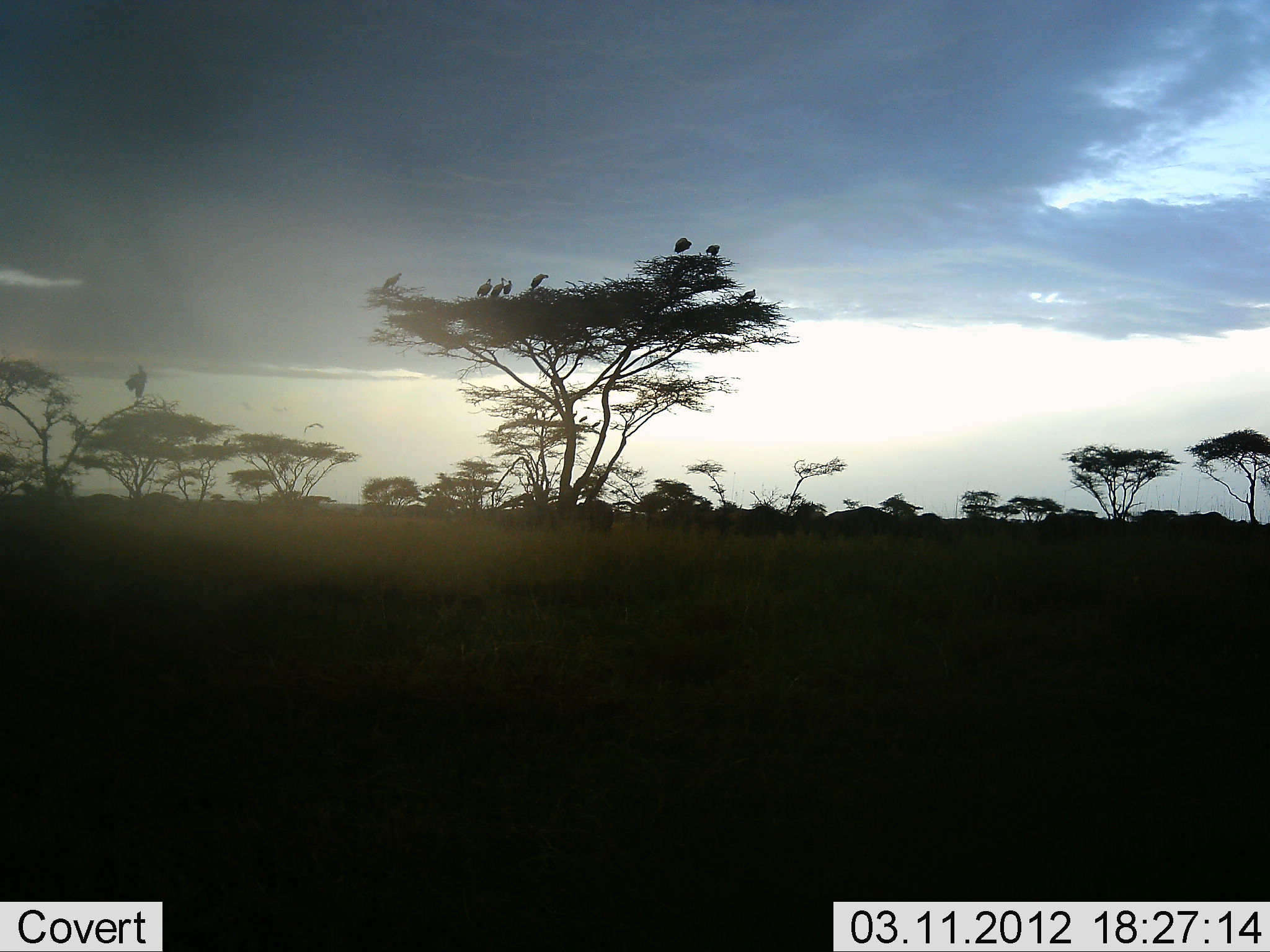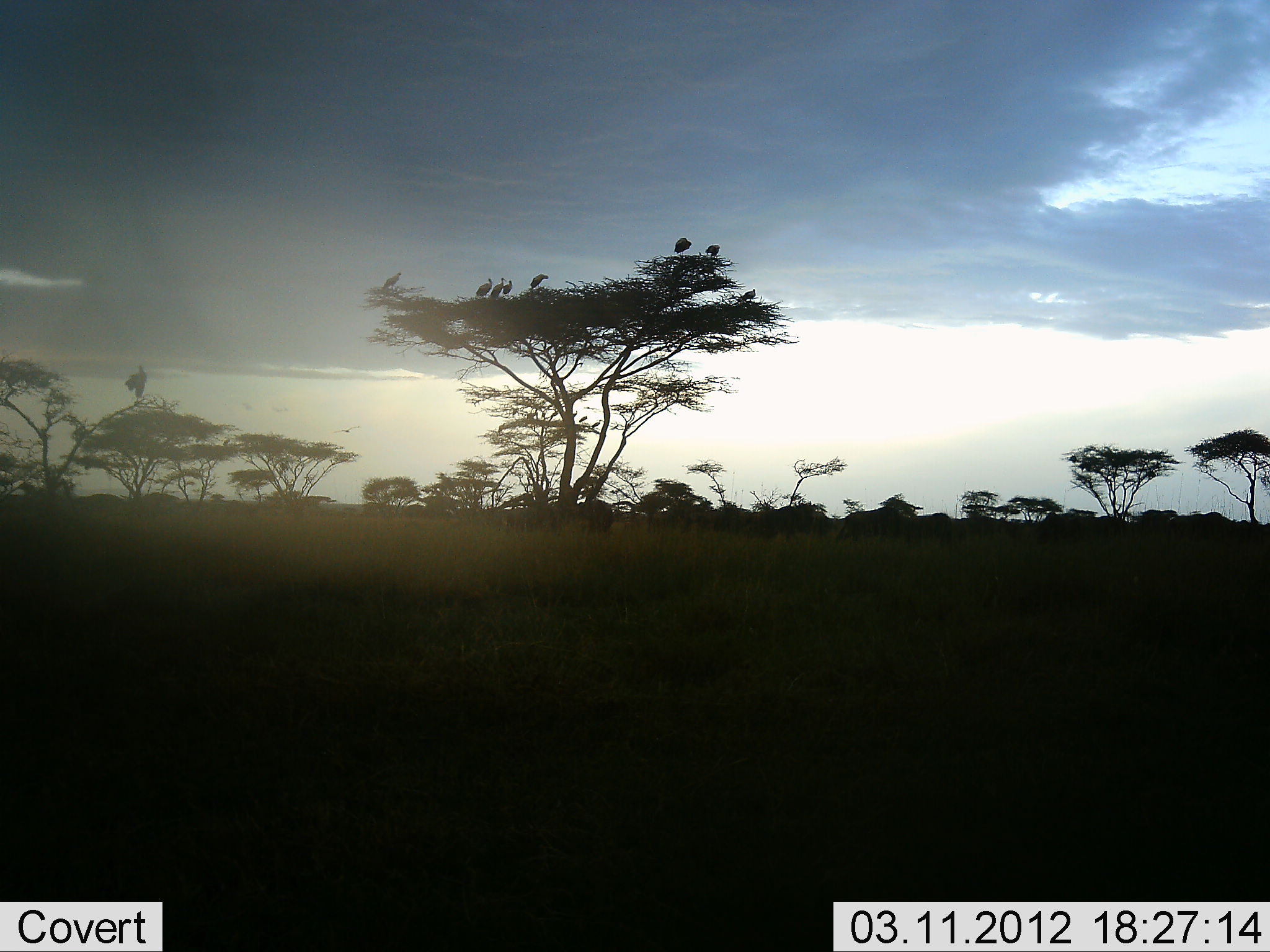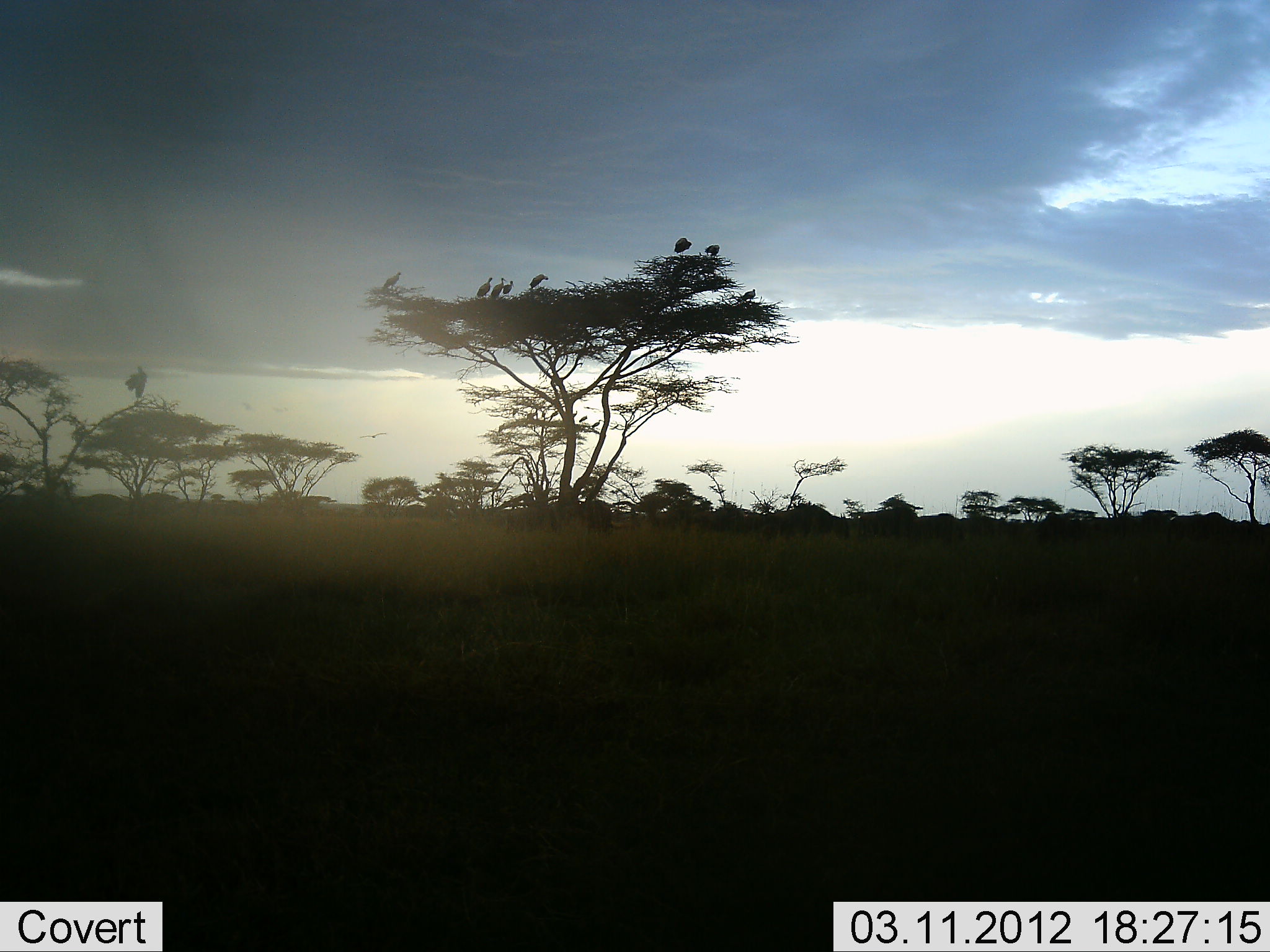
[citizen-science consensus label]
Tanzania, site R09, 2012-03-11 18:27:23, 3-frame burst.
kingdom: Animalia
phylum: Chordata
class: Aves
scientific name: Aves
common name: bird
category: otherbird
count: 8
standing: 60%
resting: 53%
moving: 0%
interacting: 0%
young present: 0%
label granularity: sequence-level